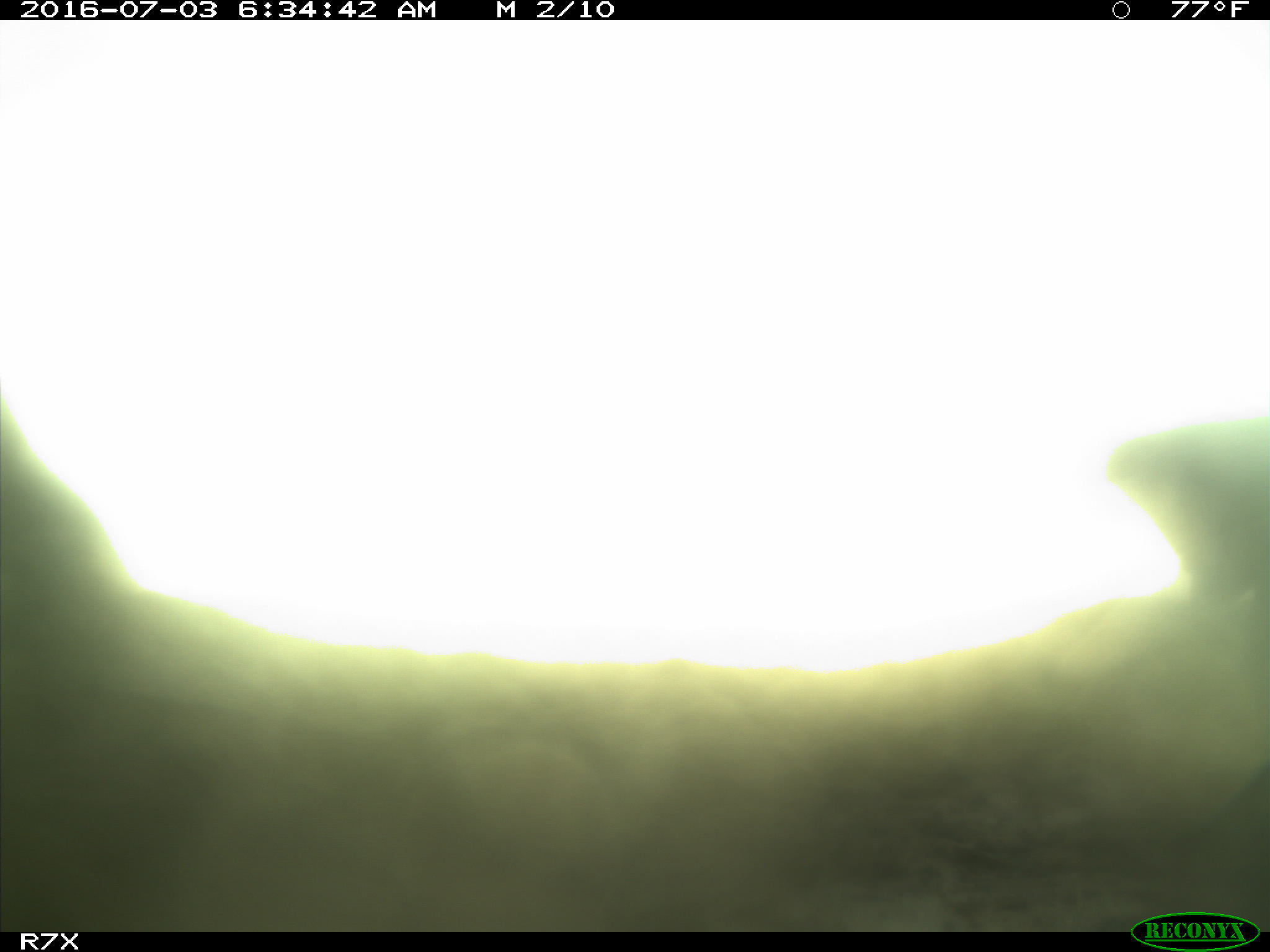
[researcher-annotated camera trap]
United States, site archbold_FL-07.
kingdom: Animalia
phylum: Chordata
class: Mammalia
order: Artiodactyla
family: Bovidae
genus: Bos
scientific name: Bos taurus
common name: domestic cow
Bos taurus (domestic cow).